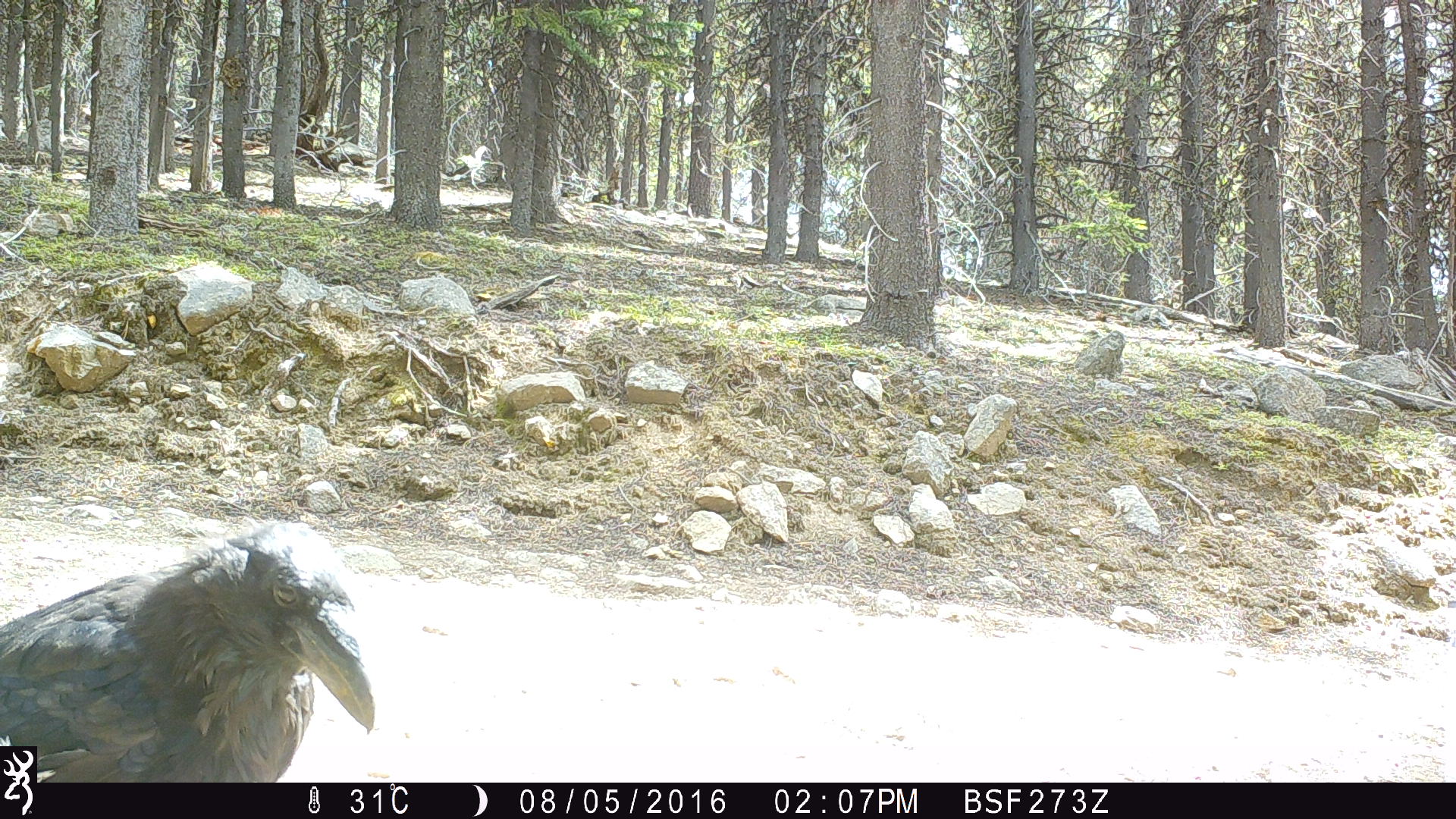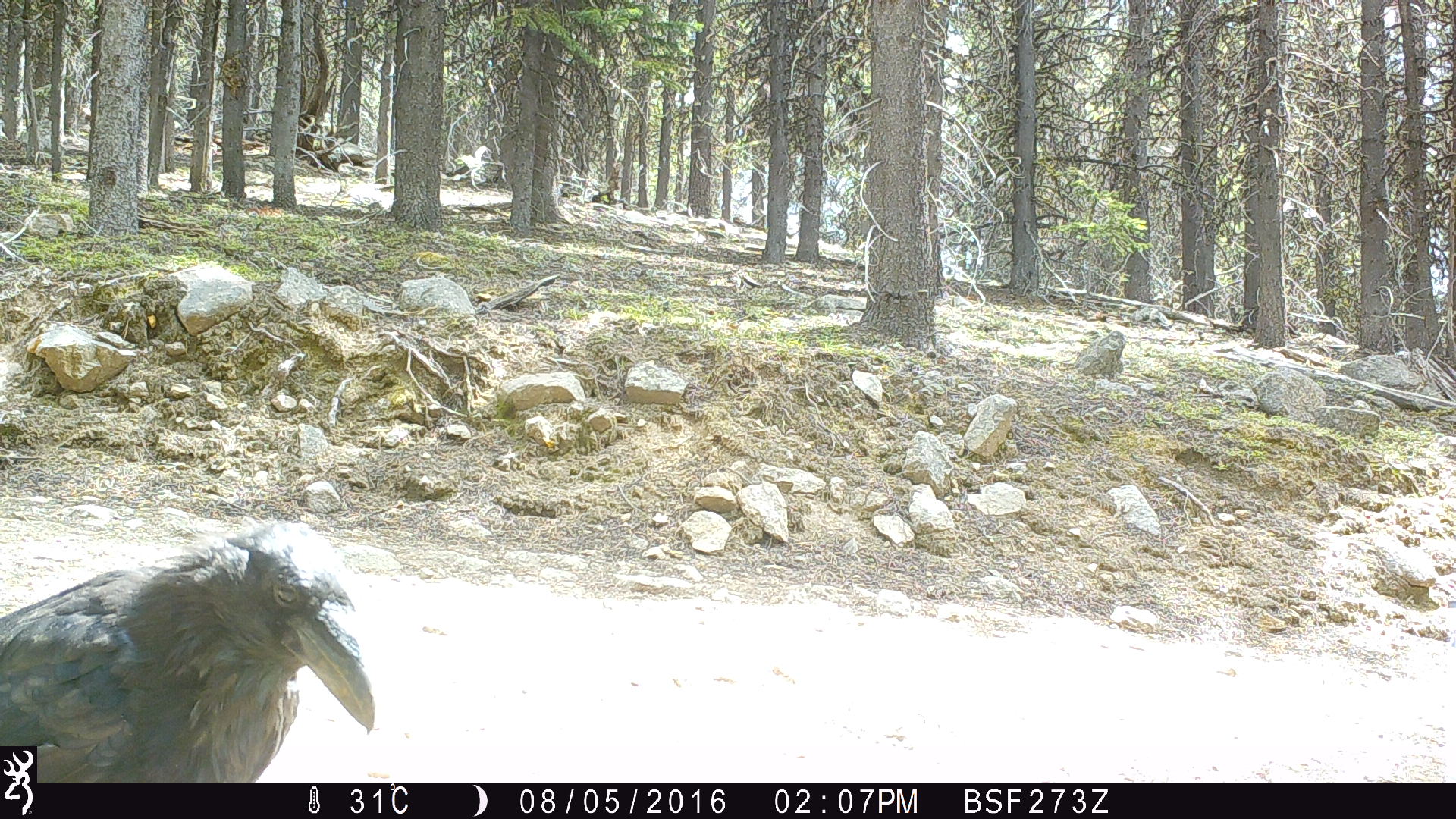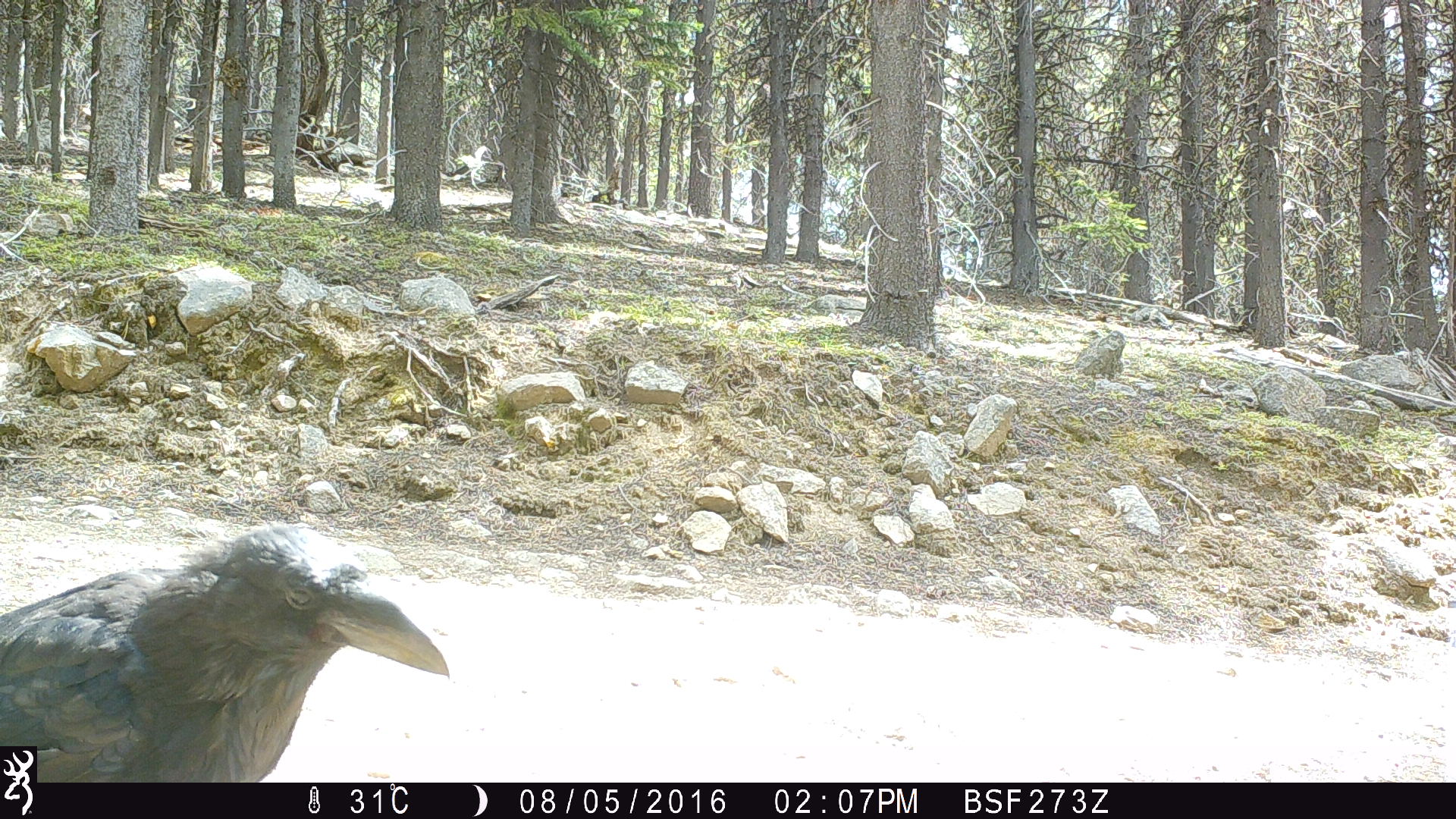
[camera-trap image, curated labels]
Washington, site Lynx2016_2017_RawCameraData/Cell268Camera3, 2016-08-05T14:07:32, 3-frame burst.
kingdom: Animalia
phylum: Chordata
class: Aves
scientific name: Aves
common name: birds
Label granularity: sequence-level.